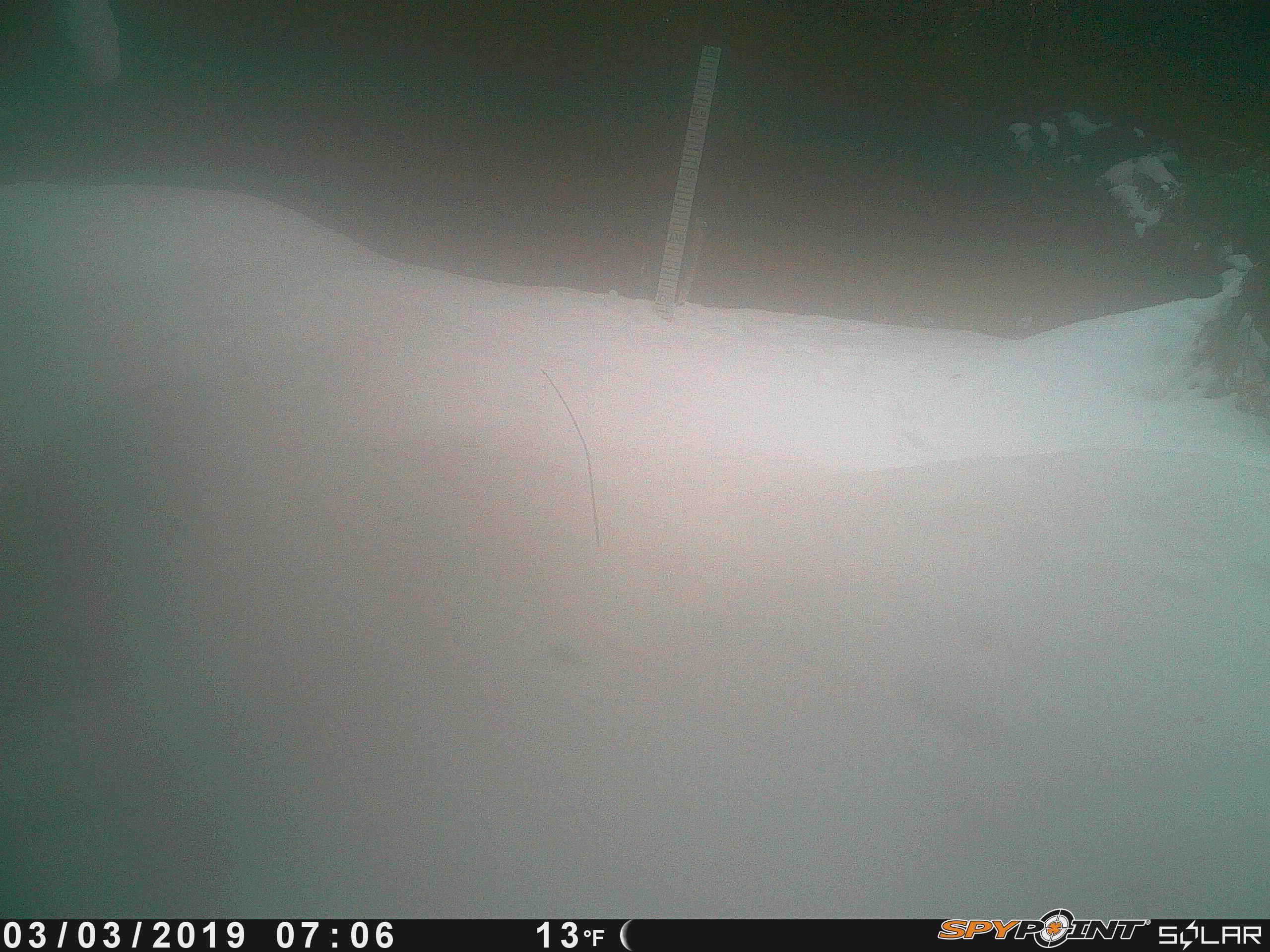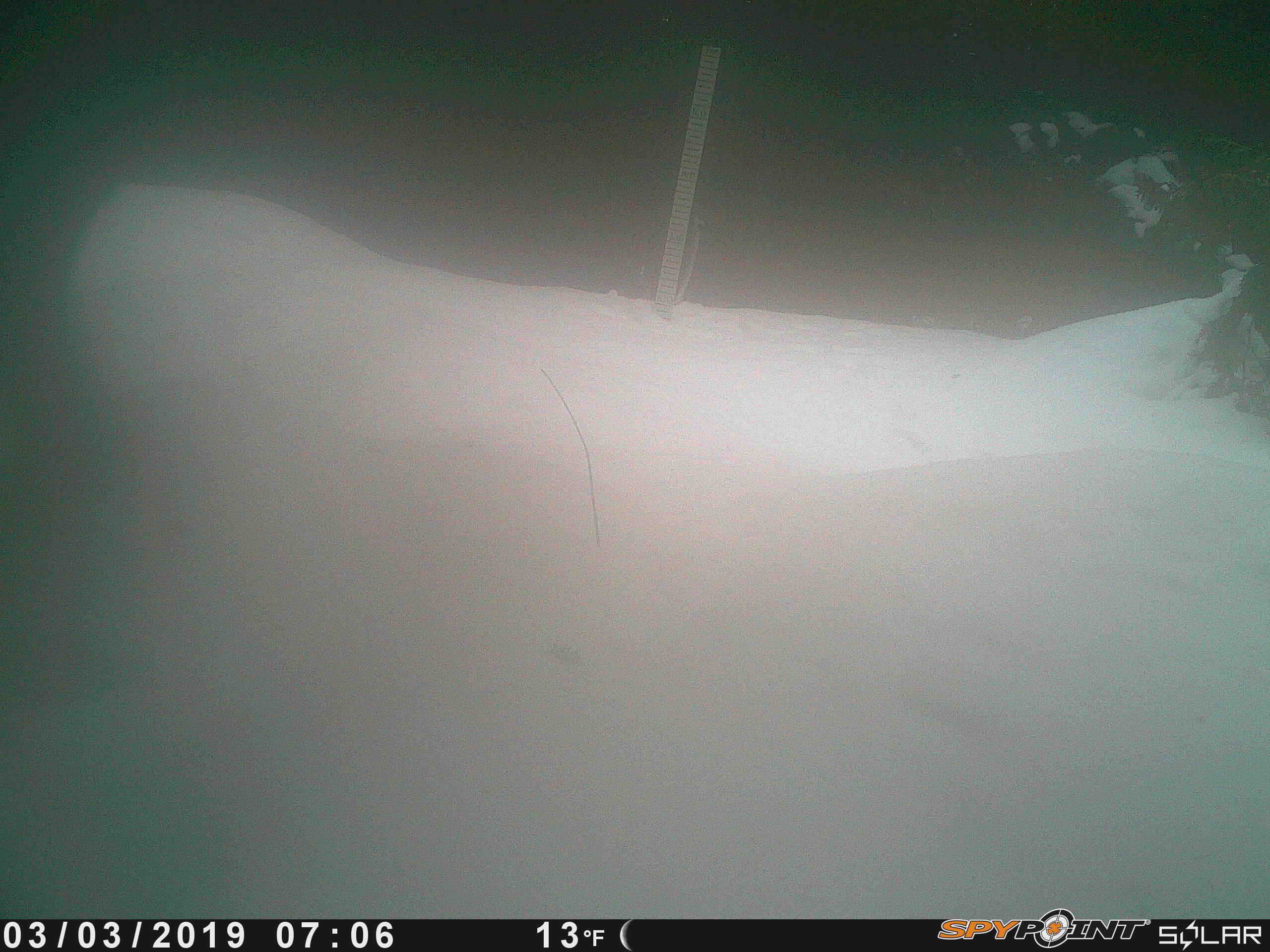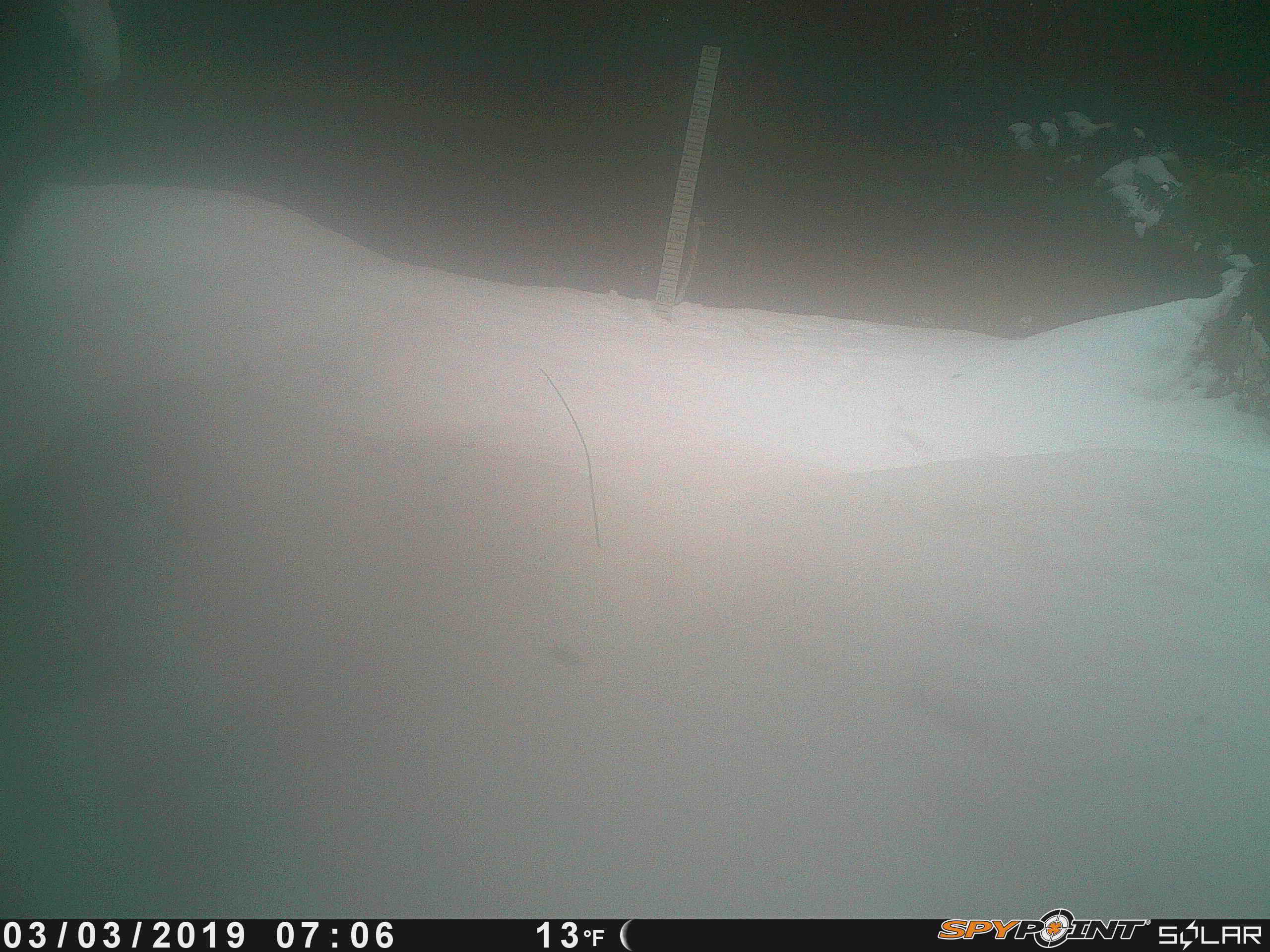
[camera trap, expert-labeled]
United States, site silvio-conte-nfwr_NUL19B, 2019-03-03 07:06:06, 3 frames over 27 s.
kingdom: Animalia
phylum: Chordata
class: Mammalia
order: Artiodactyla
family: Cervidae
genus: Alces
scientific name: Alces alces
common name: moose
Moose (Alces alces).